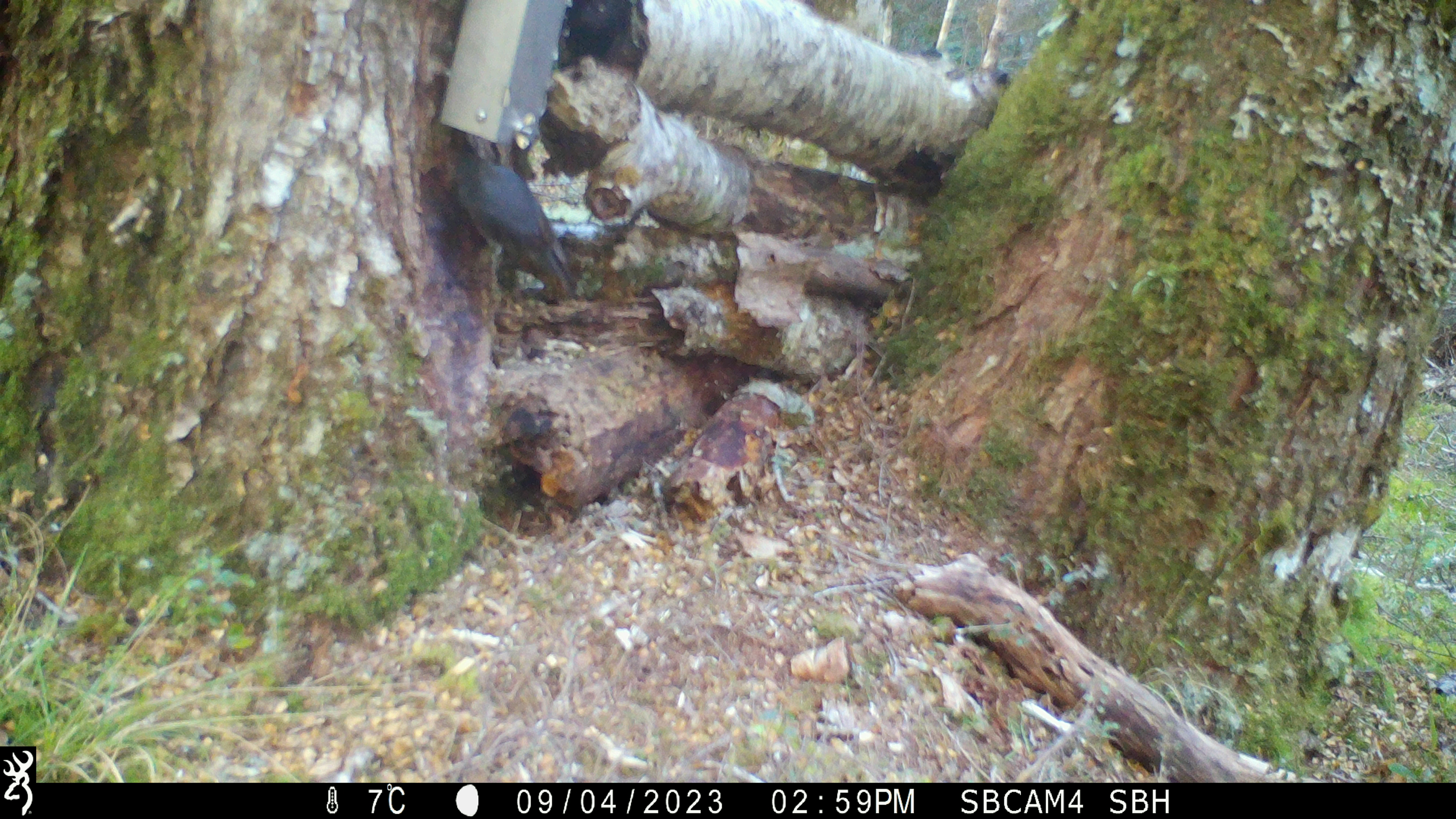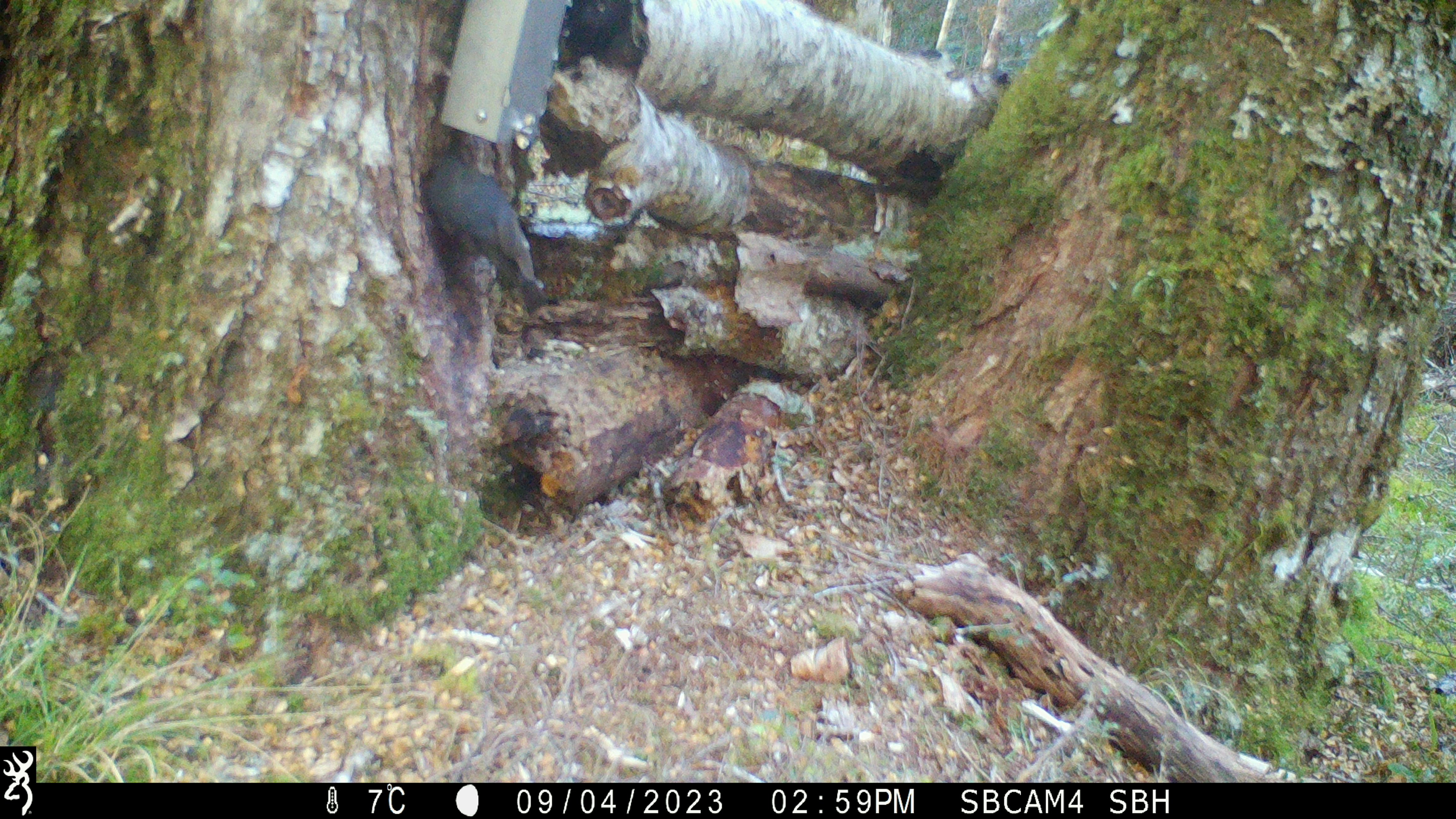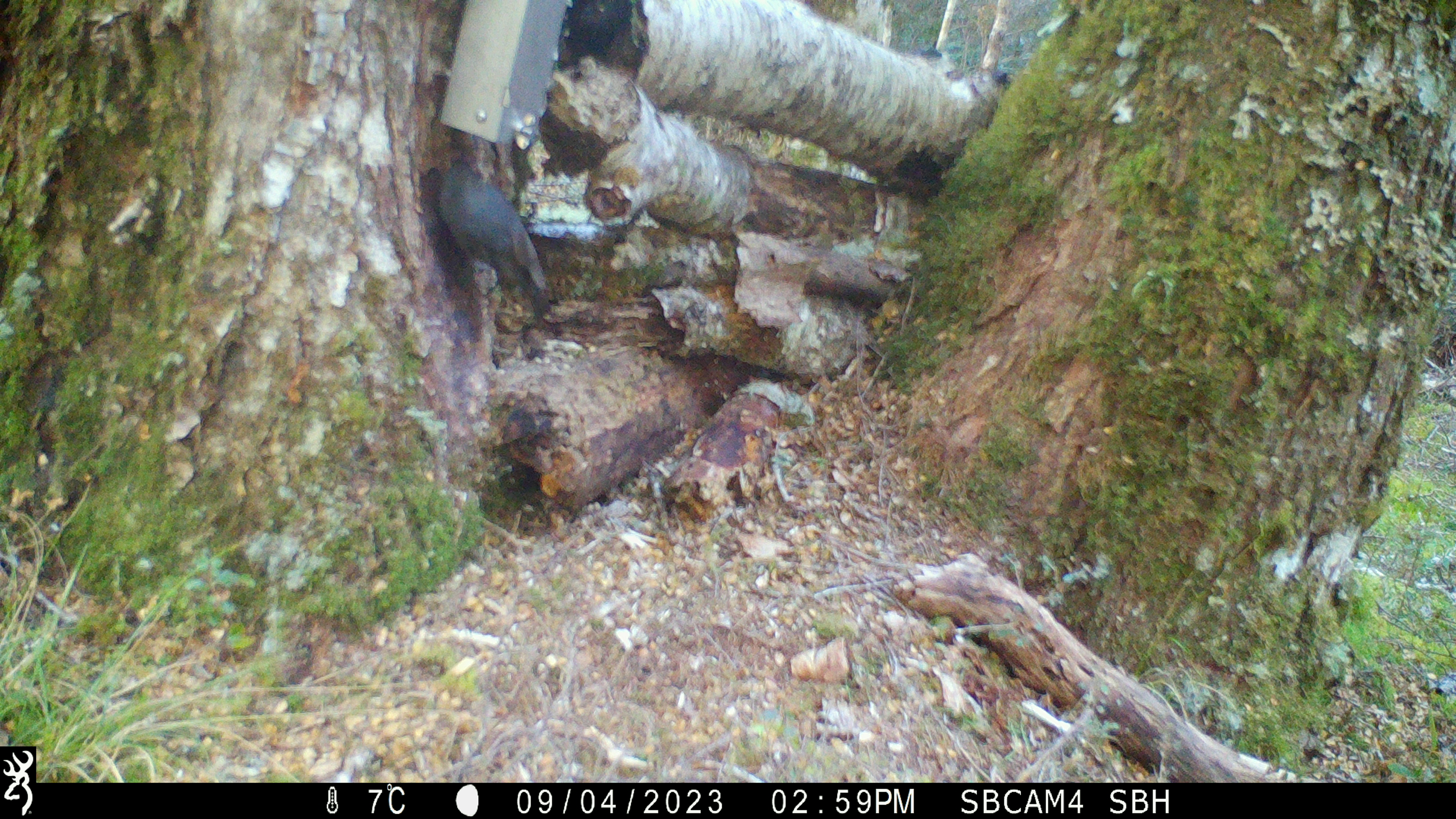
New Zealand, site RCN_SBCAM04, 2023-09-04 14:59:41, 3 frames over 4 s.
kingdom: Animalia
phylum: Chordata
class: Aves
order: Passeriformes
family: Petroicidae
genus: Petroica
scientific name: Petroica australis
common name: new zealand robin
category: robin